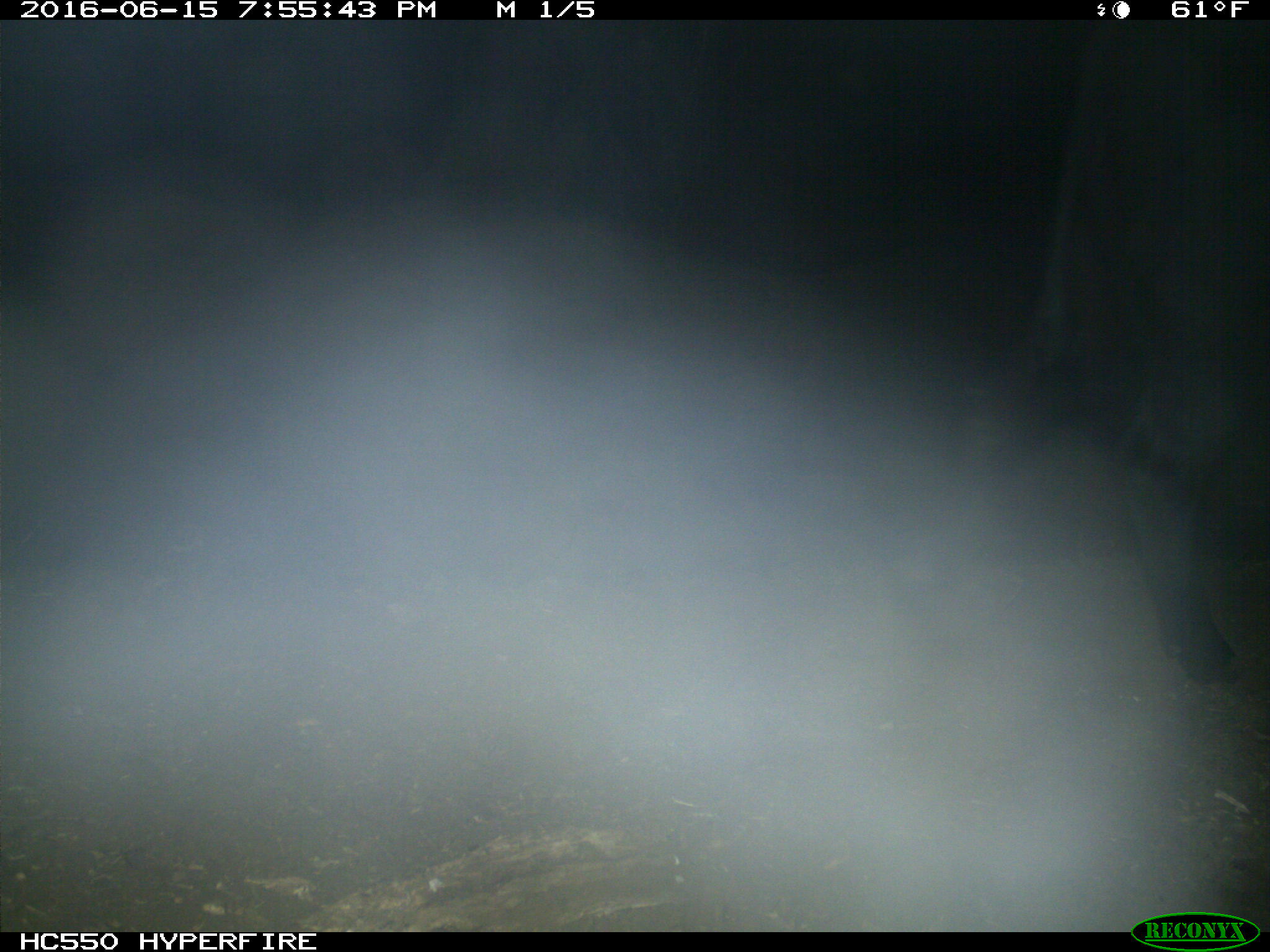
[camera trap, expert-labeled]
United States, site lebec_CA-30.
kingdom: Animalia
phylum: Chordata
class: Mammalia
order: Artiodactyla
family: Bovidae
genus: Bos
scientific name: Bos taurus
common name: domestic cow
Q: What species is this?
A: Bos taurus (domestic cow).